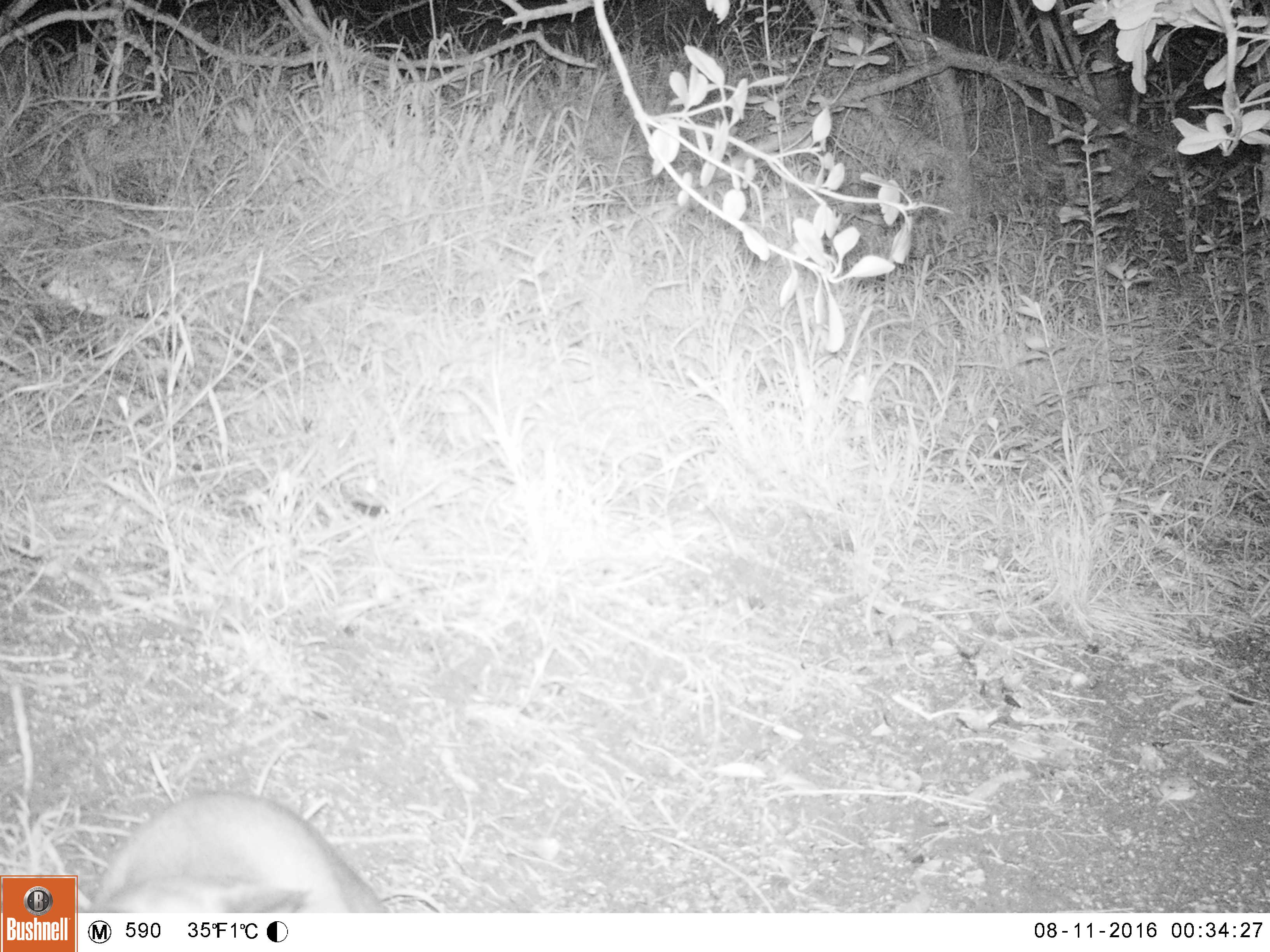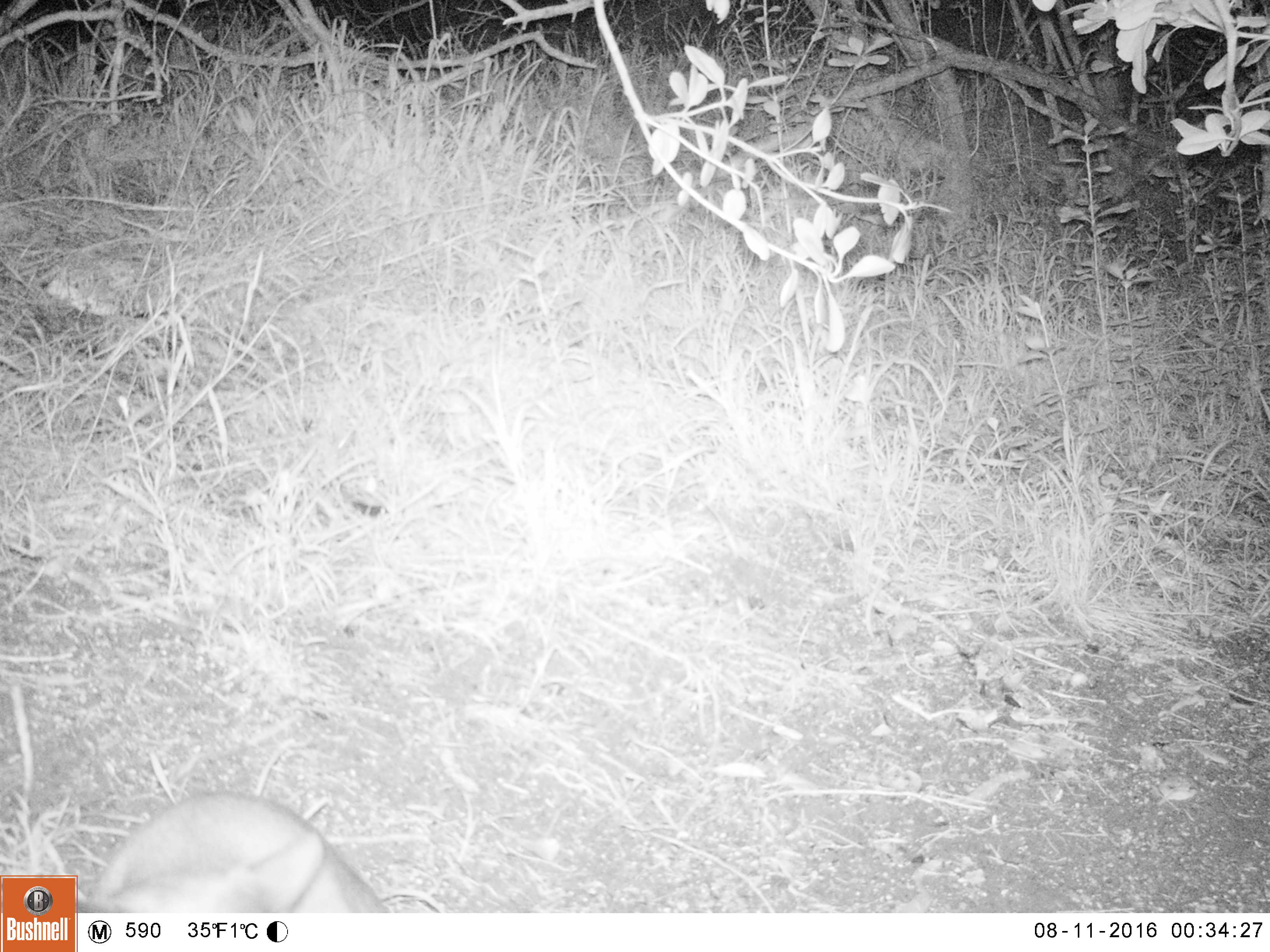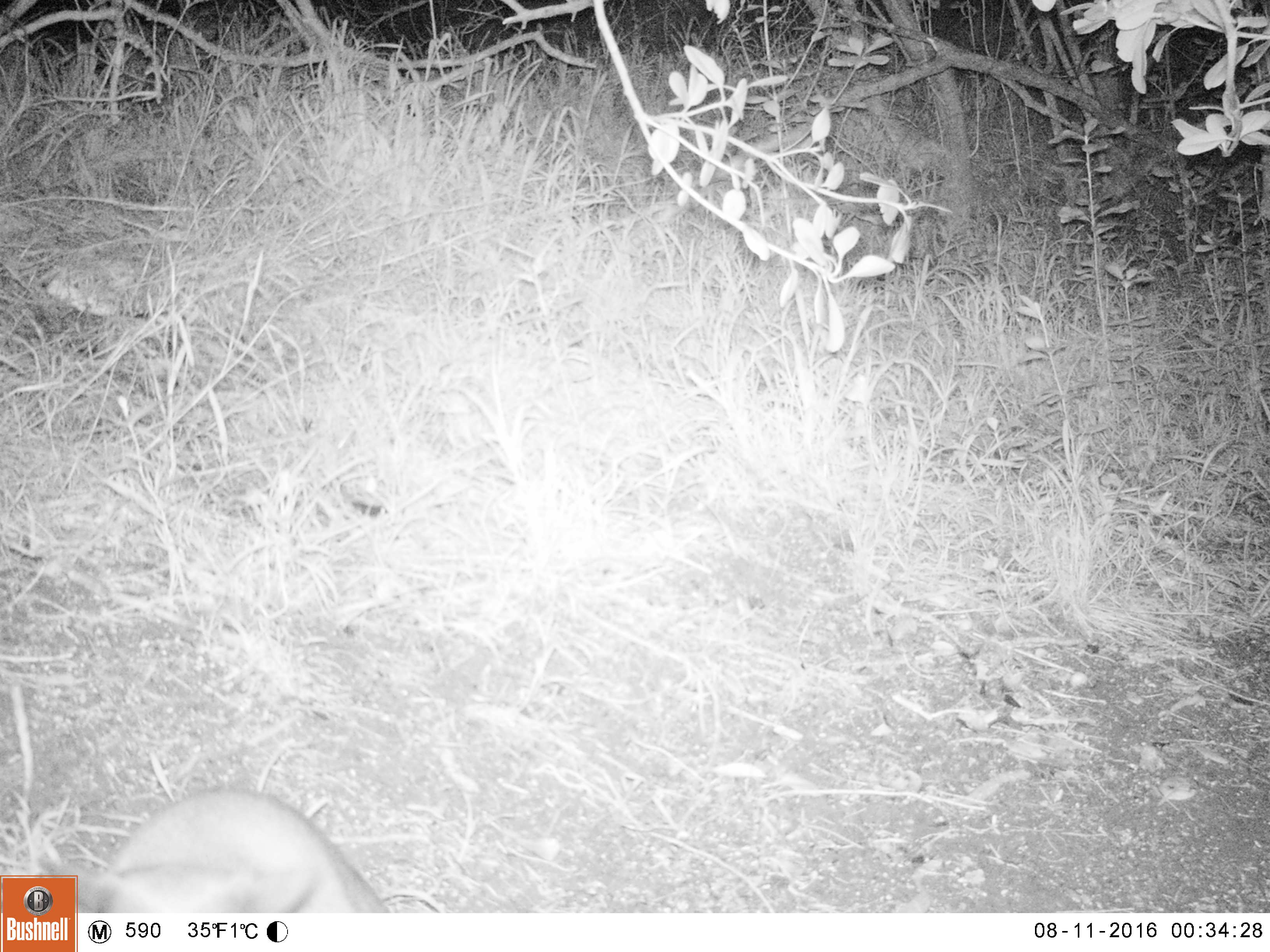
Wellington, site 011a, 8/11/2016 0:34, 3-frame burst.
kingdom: Animalia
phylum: Chordata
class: Mammalia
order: Carnivora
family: Felidae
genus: Felis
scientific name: Felis catus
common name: cat